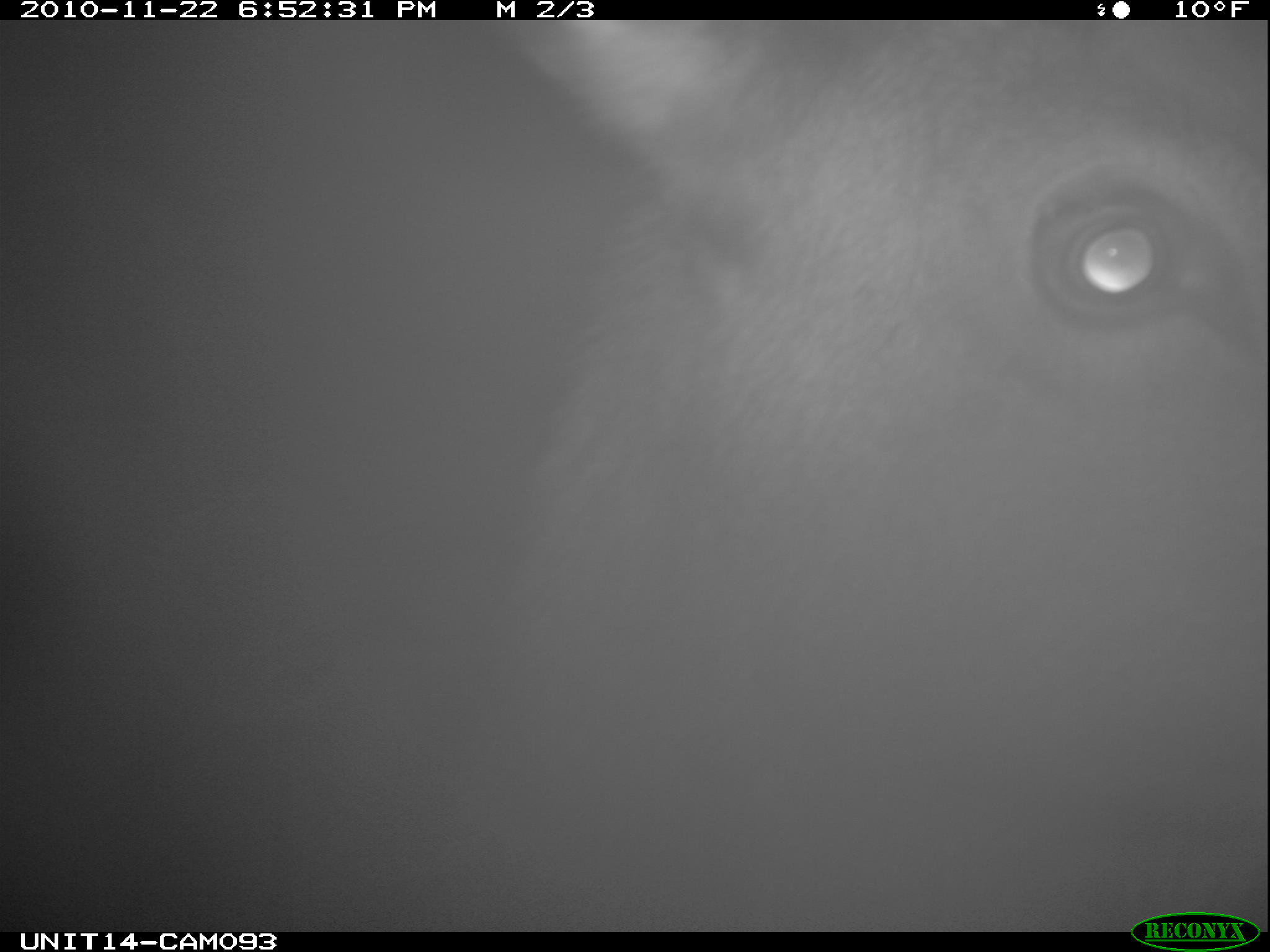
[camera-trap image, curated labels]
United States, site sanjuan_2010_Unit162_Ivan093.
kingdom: Animalia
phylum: Chordata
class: Mammalia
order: Artiodactyla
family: Cervidae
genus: Cervus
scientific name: Cervus elaphus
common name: red deer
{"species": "Cervus elaphus (red deer)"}